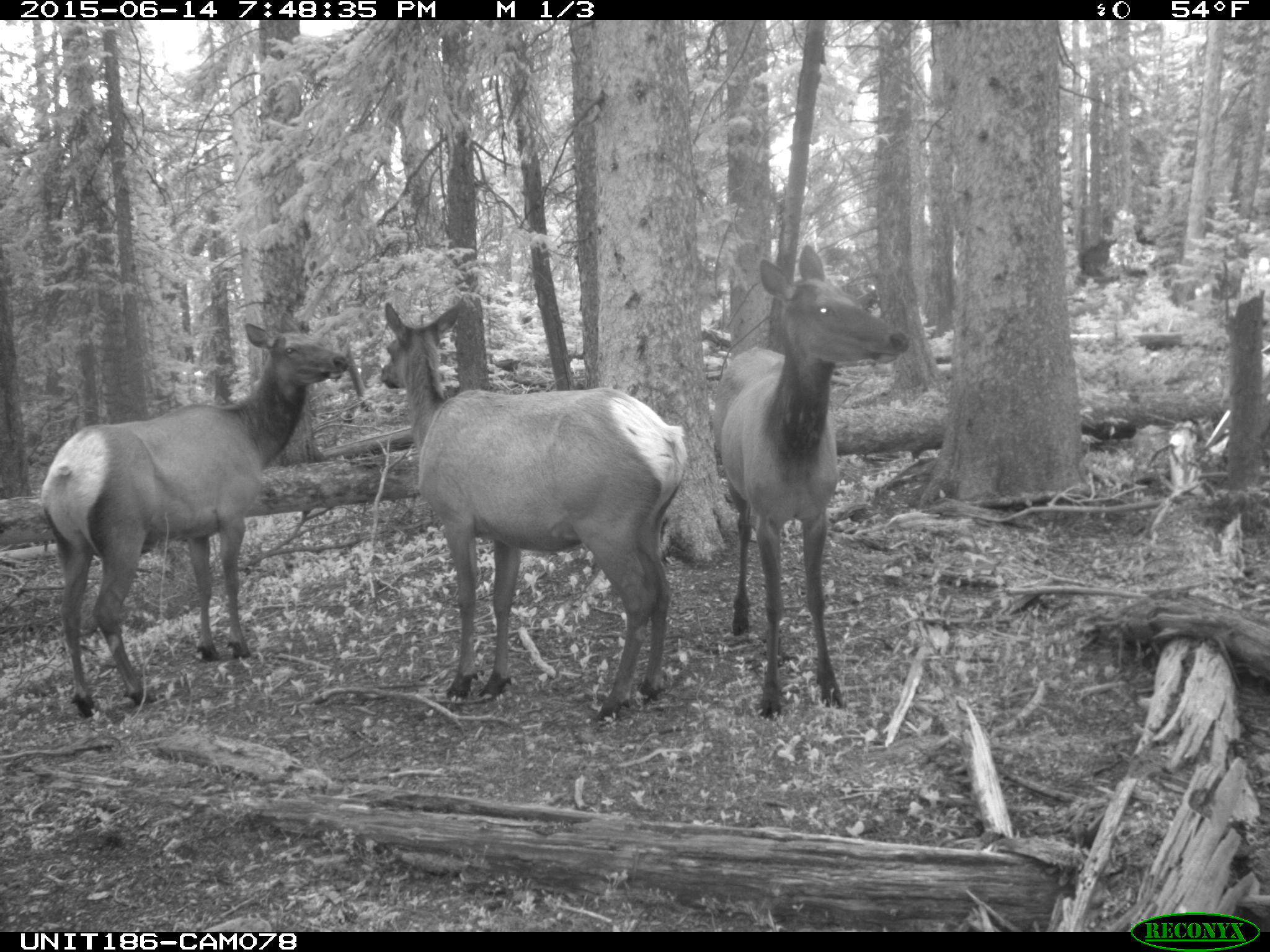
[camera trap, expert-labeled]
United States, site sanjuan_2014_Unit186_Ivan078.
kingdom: Animalia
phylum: Chordata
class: Mammalia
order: Artiodactyla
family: Cervidae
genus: Cervus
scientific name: Cervus elaphus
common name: red deer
Cervus elaphus (red deer).